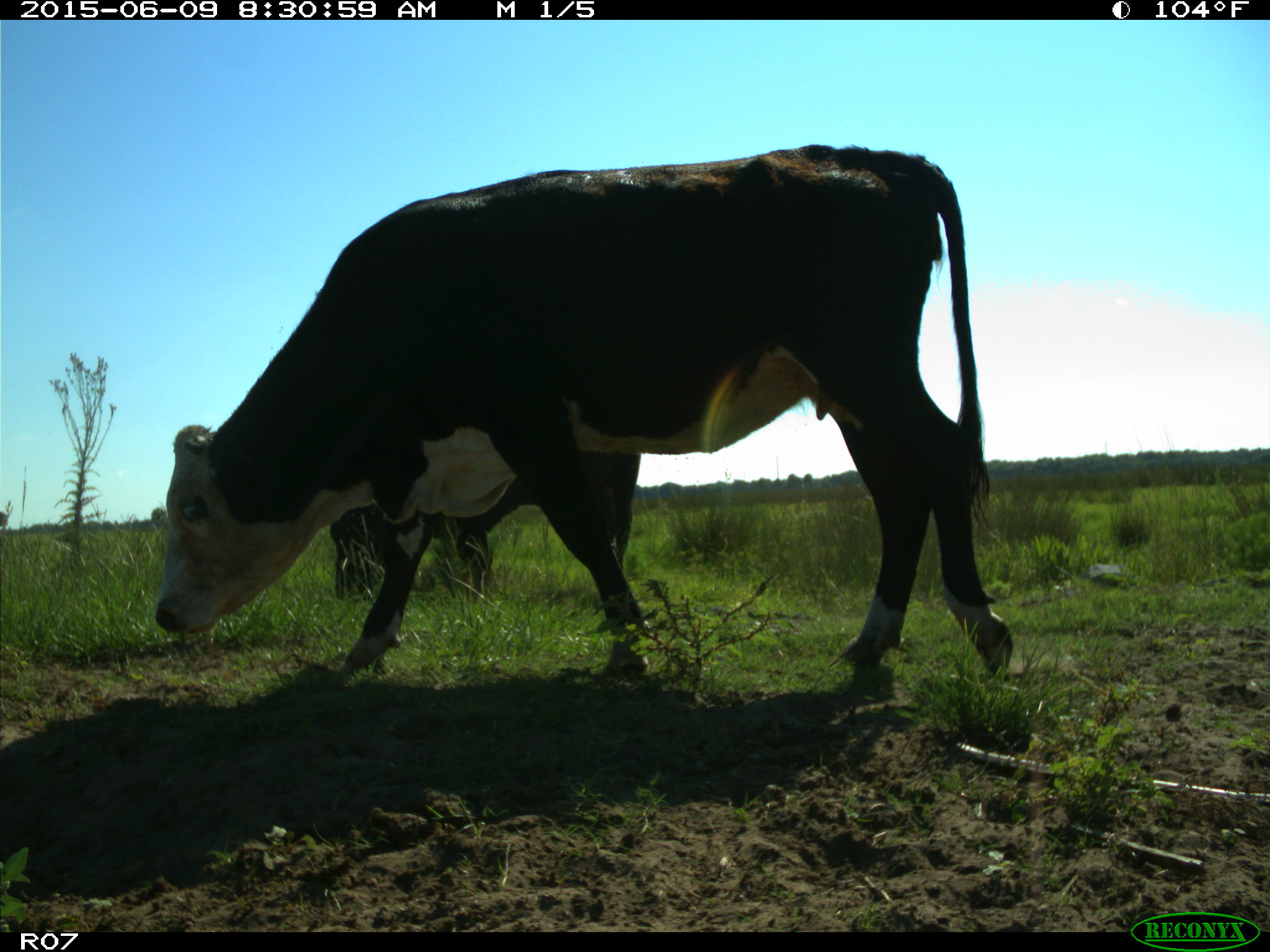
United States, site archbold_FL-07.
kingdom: Animalia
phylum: Chordata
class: Mammalia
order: Artiodactyla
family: Bovidae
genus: Bos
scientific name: Bos taurus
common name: domestic cow